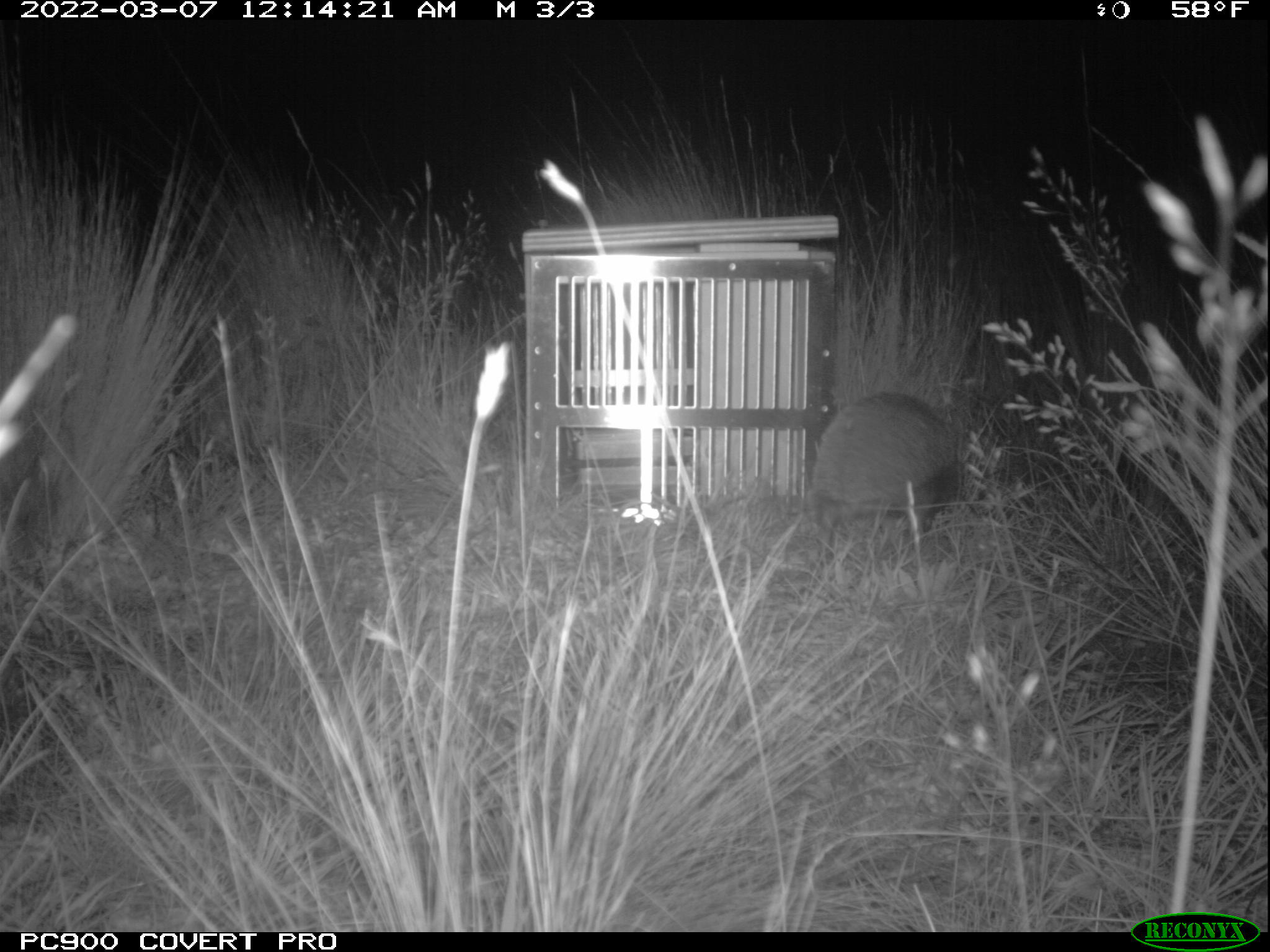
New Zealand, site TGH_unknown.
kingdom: Animalia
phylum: Chordata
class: Mammalia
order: Eulipotyphla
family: Erinaceidae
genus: Erinaceus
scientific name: Erinaceus europaeus europaeus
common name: european hedgehog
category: hedgehog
Hedgehog (european hedgehog) (Erinaceus europaeus europaeus).